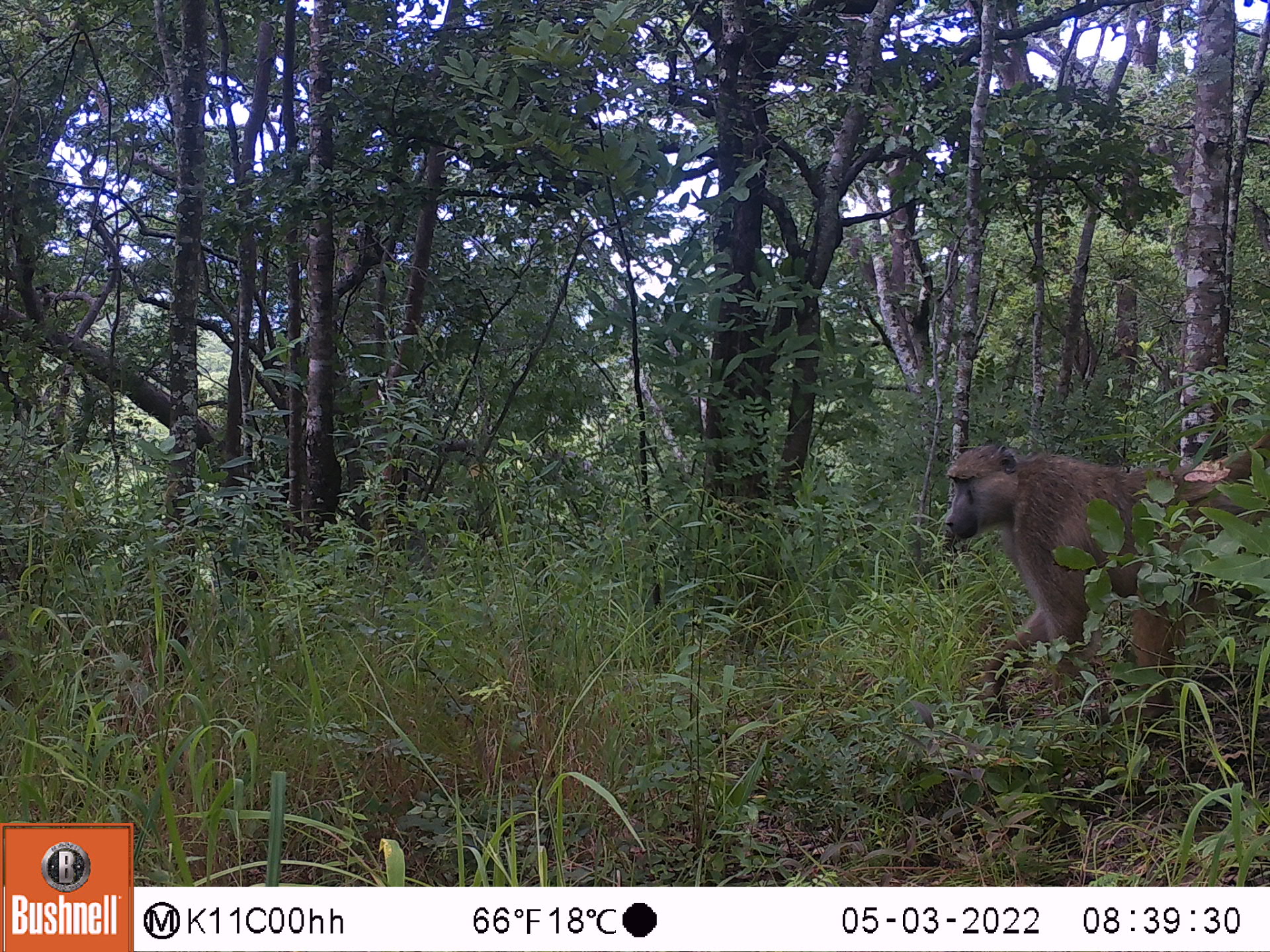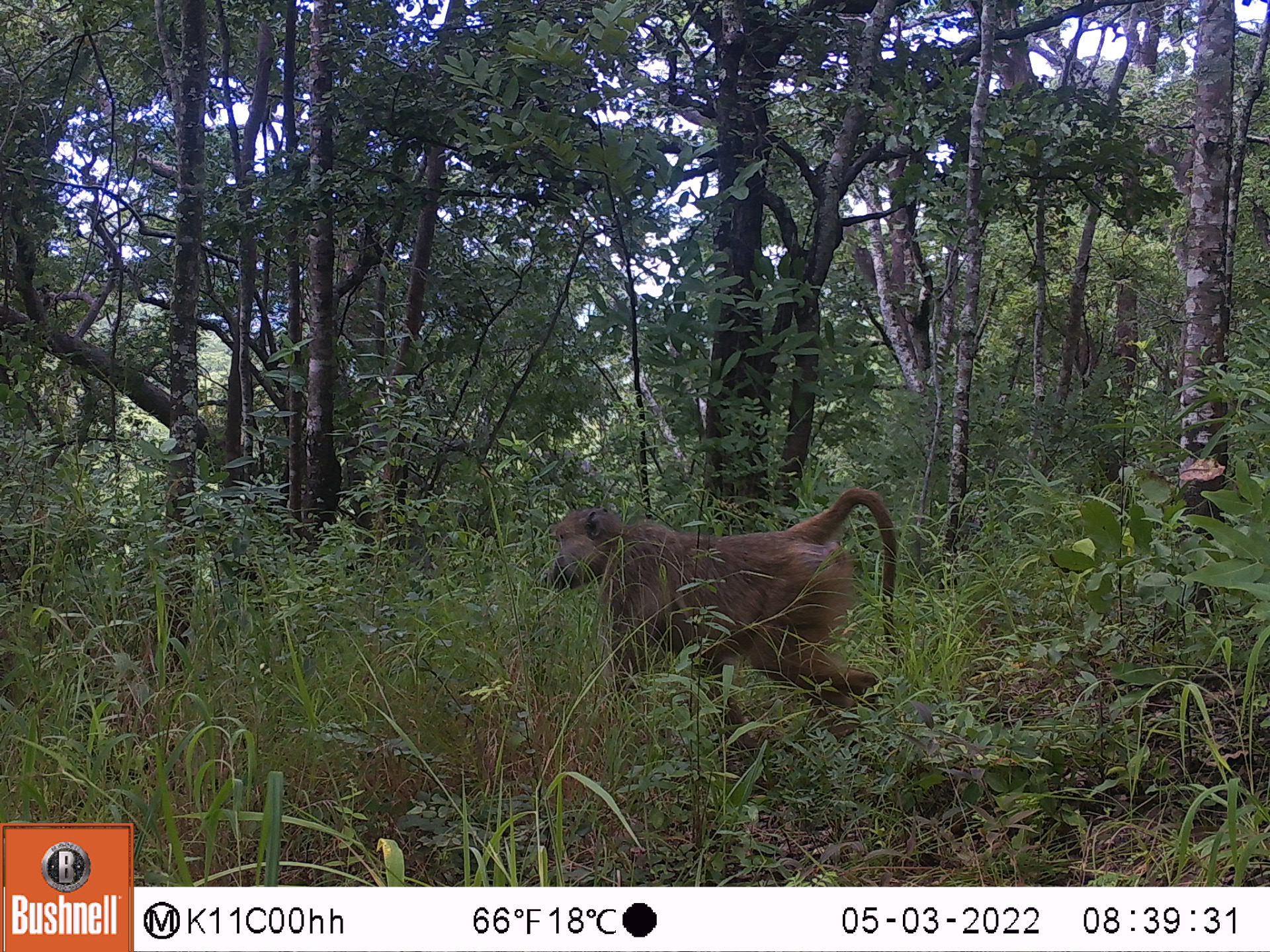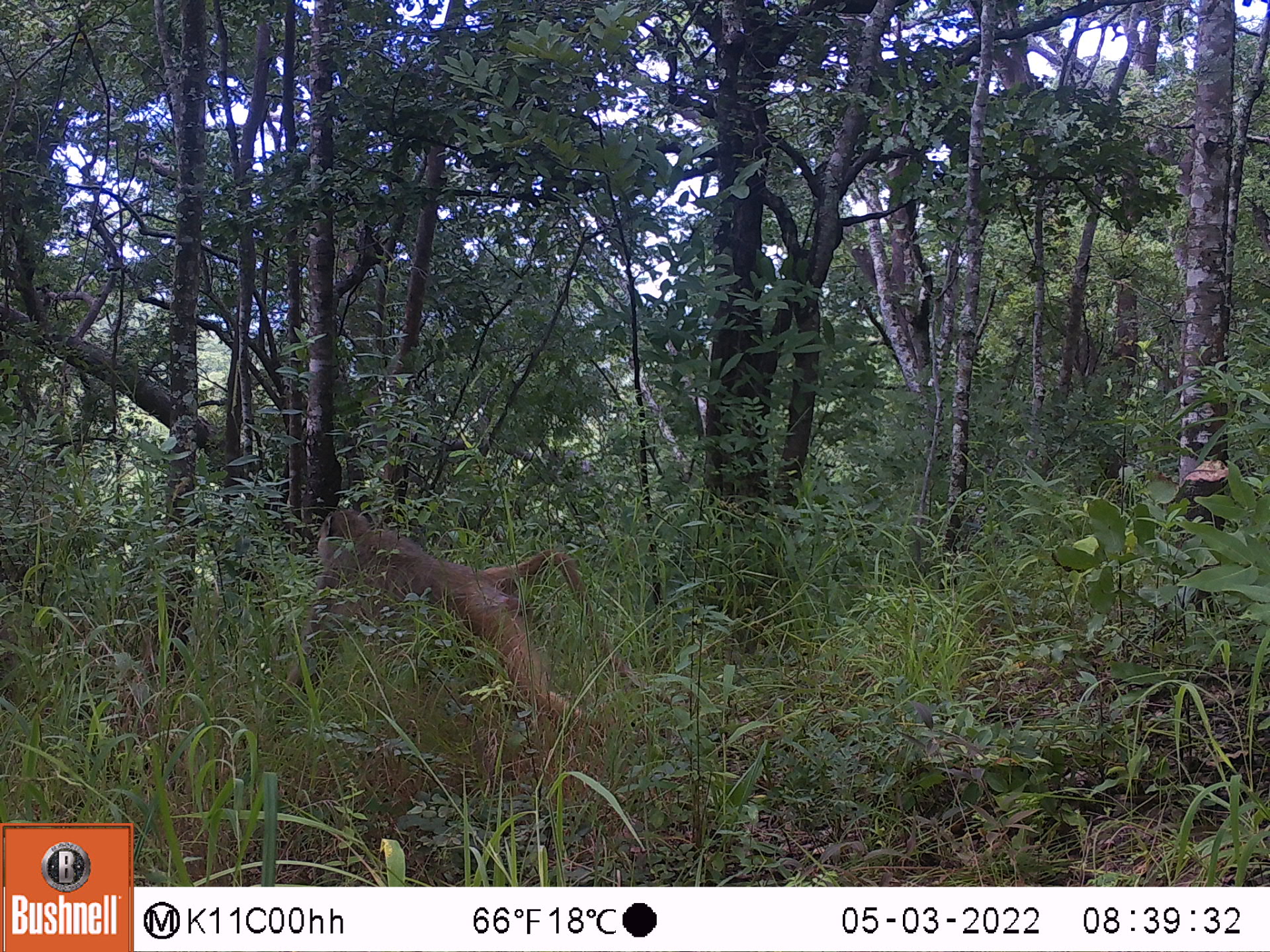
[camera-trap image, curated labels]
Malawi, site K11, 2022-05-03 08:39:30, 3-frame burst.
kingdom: Animalia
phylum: Chordata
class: Mammalia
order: Primates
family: Cercopithecidae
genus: Papio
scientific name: Papio cynocephalus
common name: yellow baboon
Yellow baboon (Papio cynocephalus), count 1.